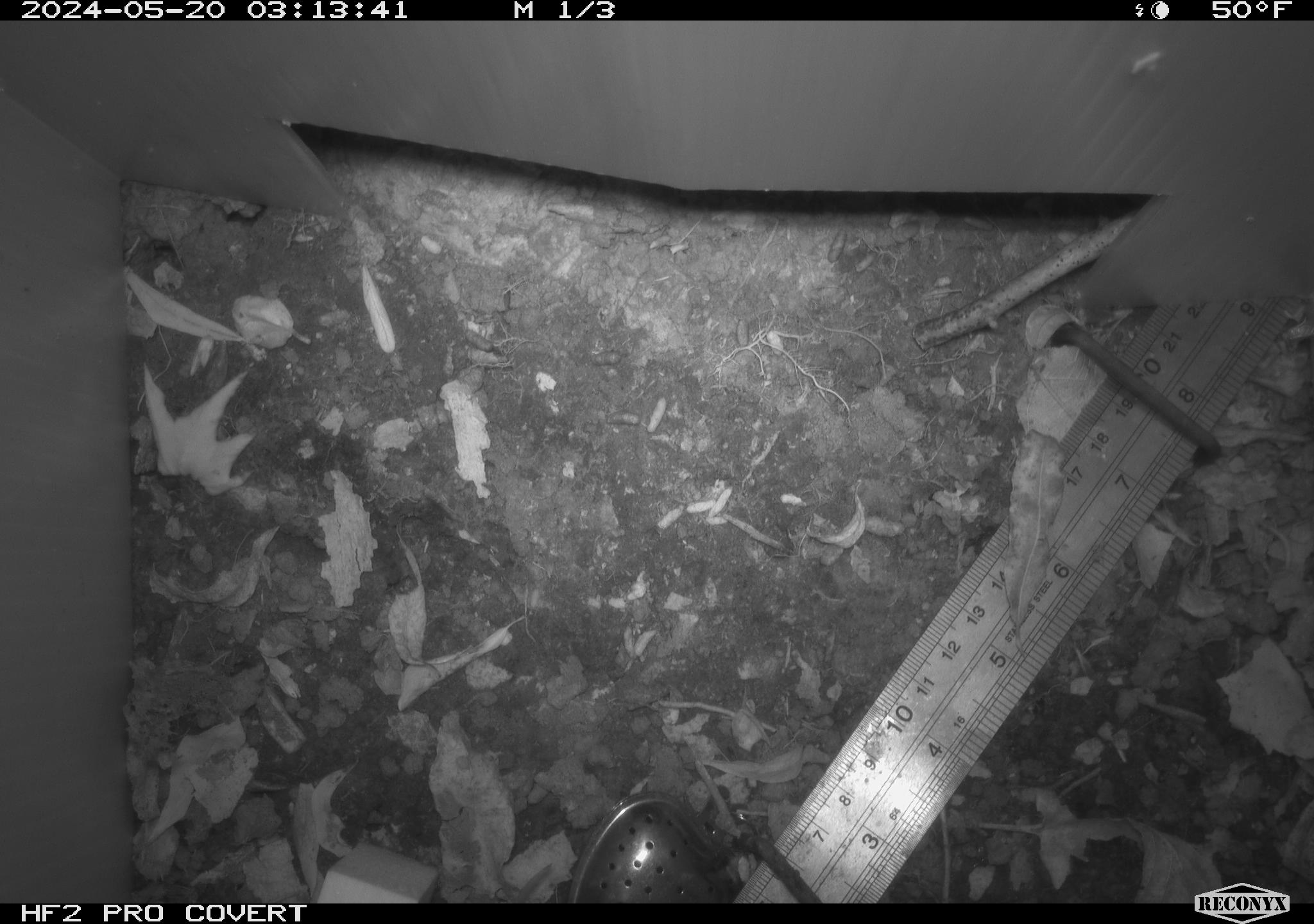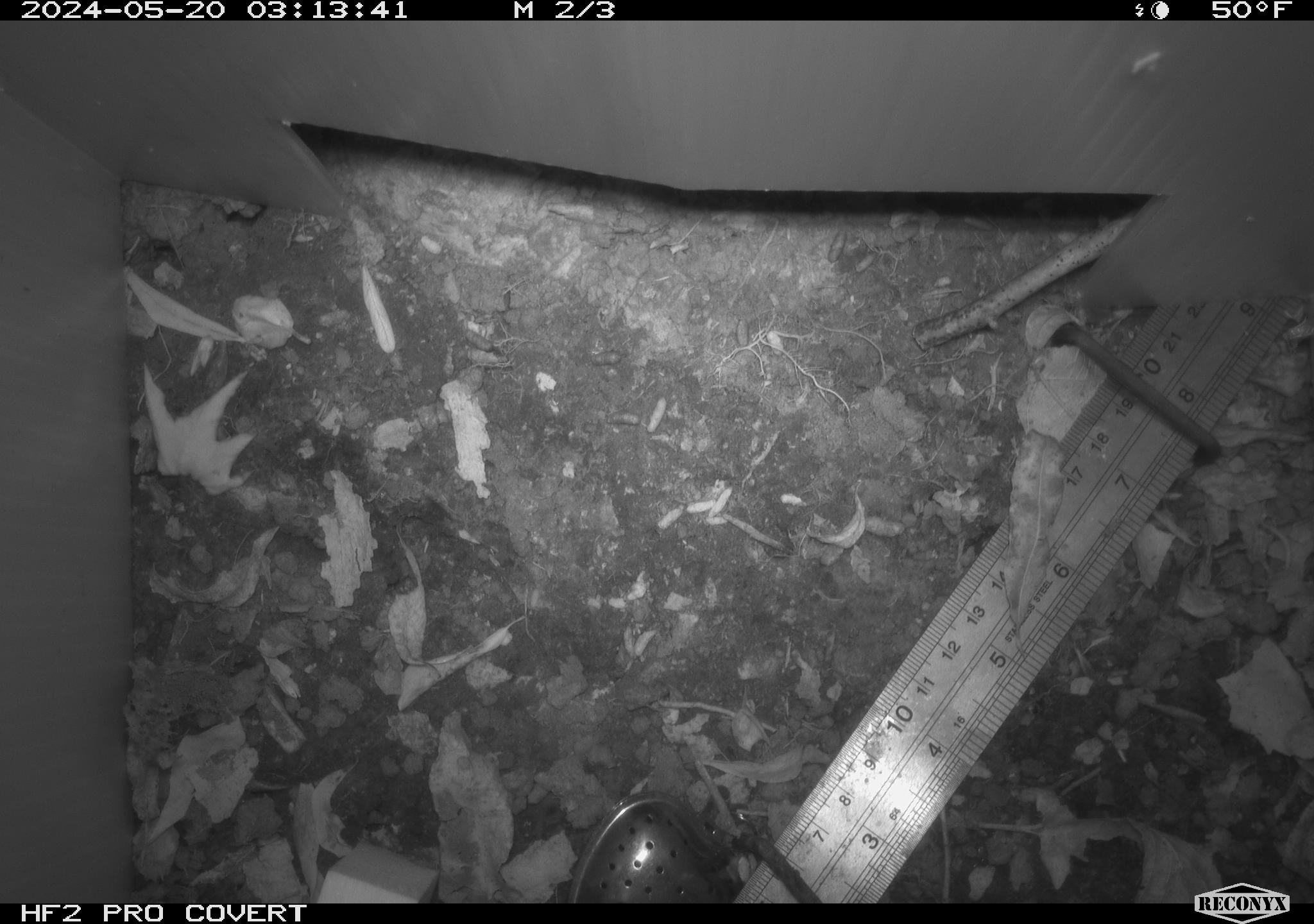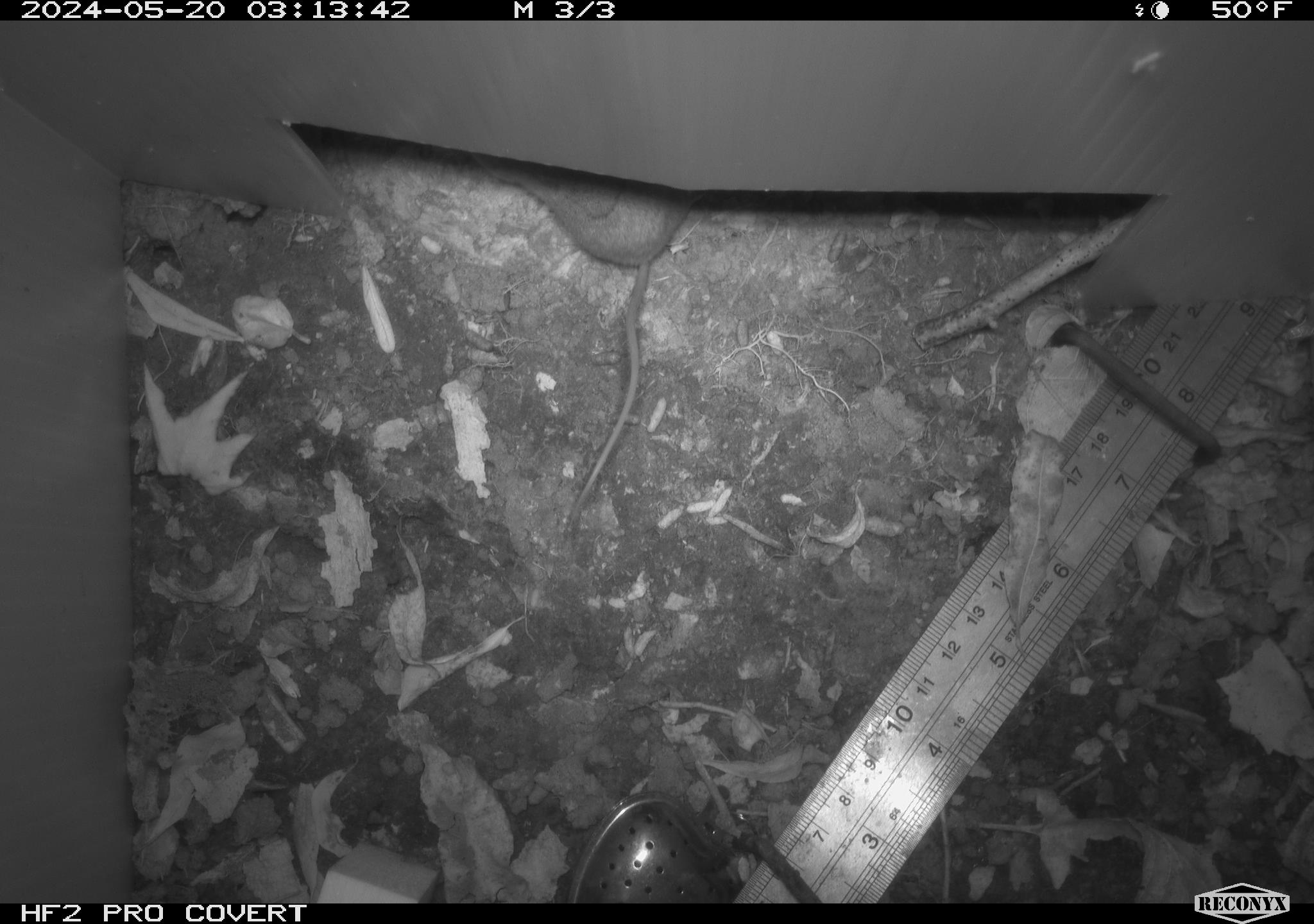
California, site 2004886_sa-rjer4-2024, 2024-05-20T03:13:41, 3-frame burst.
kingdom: Animalia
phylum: Chordata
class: Mammalia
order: Rodentia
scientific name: Rodentia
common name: mouse species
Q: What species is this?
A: Mouse species (Rodentia).